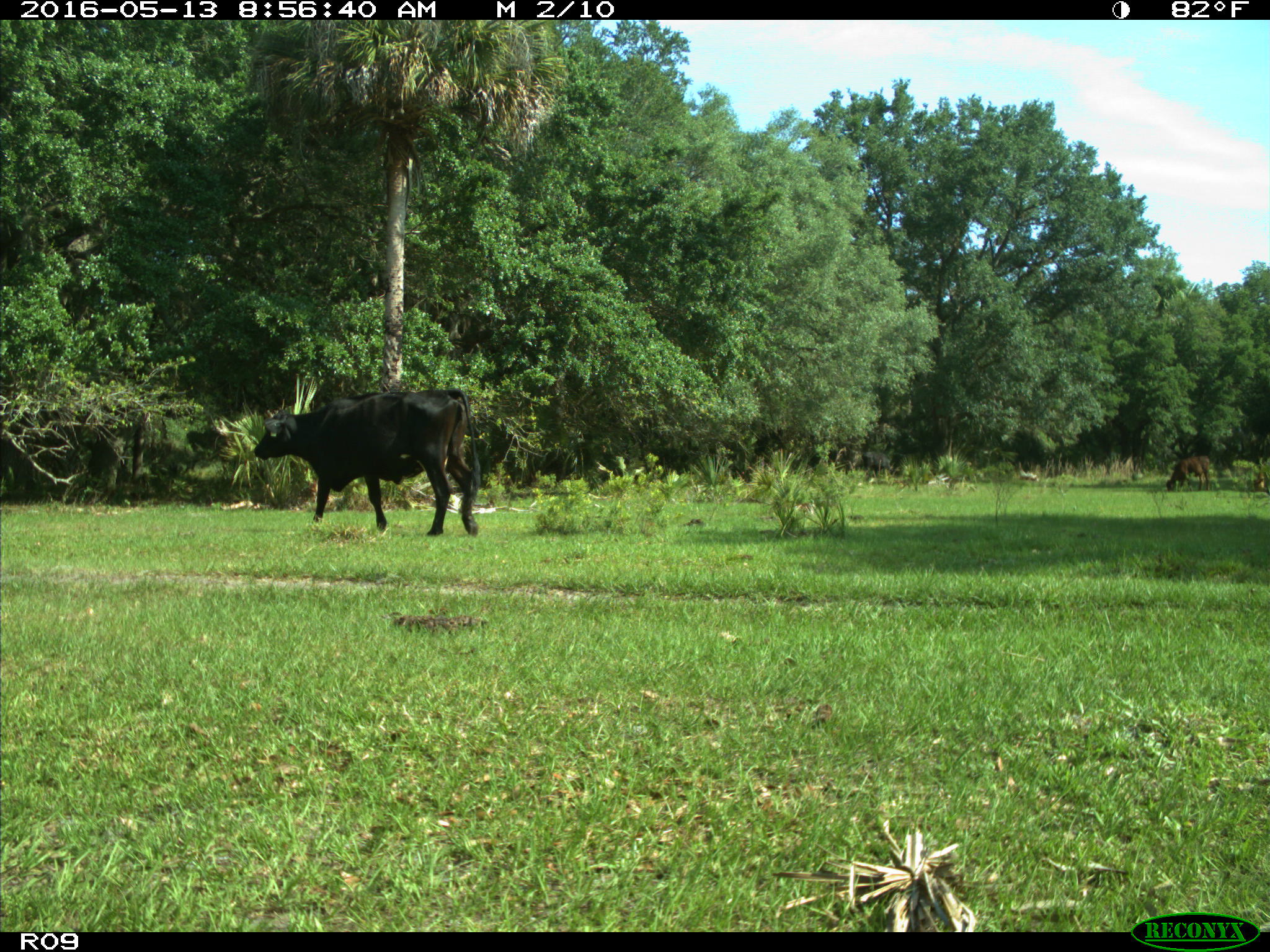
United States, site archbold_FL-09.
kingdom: Animalia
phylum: Chordata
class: Mammalia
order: Artiodactyla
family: Bovidae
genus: Bos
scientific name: Bos taurus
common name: domestic cow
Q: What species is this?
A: Bos taurus (domestic cow).